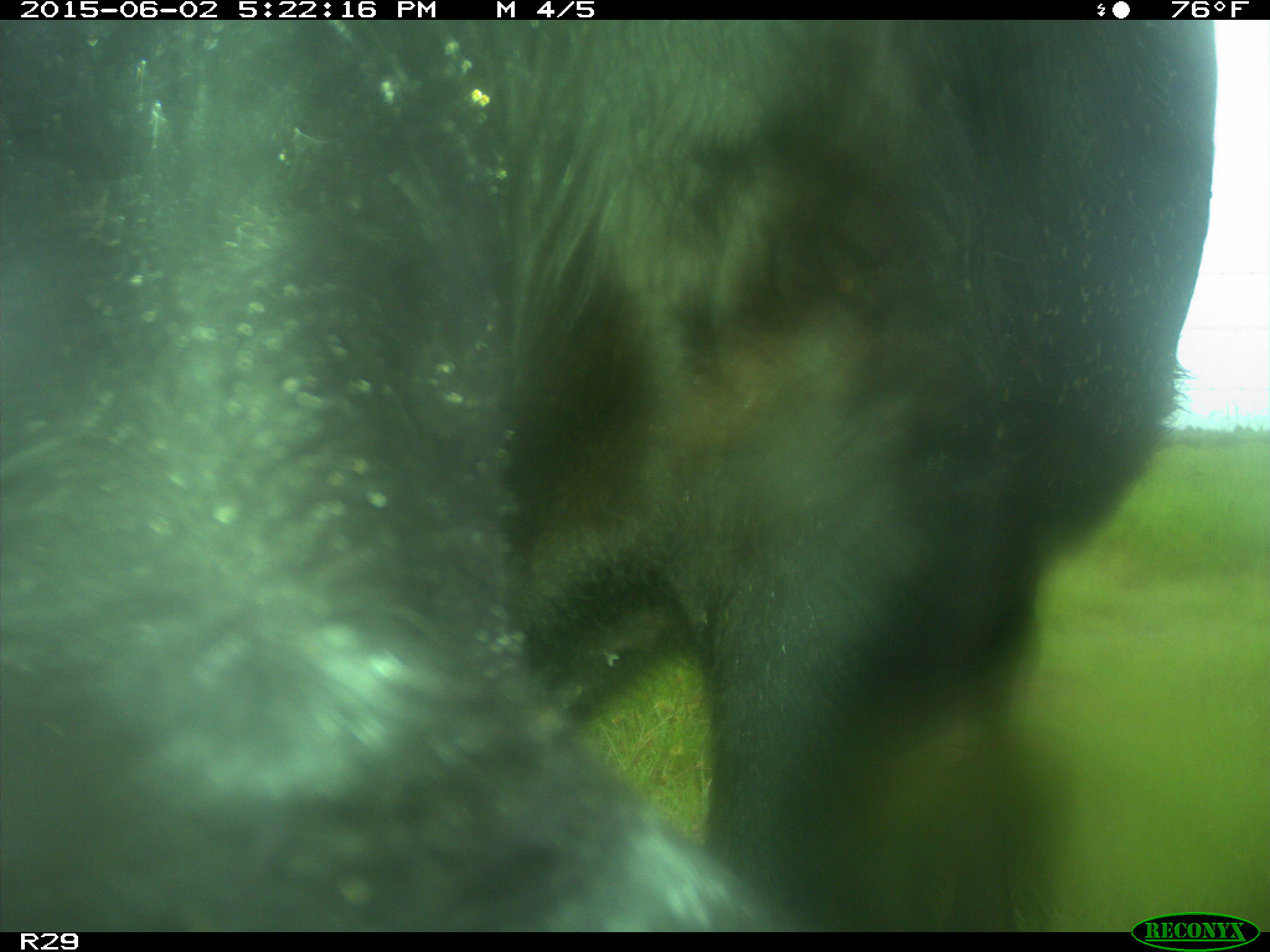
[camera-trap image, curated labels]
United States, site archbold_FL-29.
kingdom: Animalia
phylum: Chordata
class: Mammalia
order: Artiodactyla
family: Bovidae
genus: Bos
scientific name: Bos taurus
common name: domestic cow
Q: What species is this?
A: Bos taurus (domestic cow).